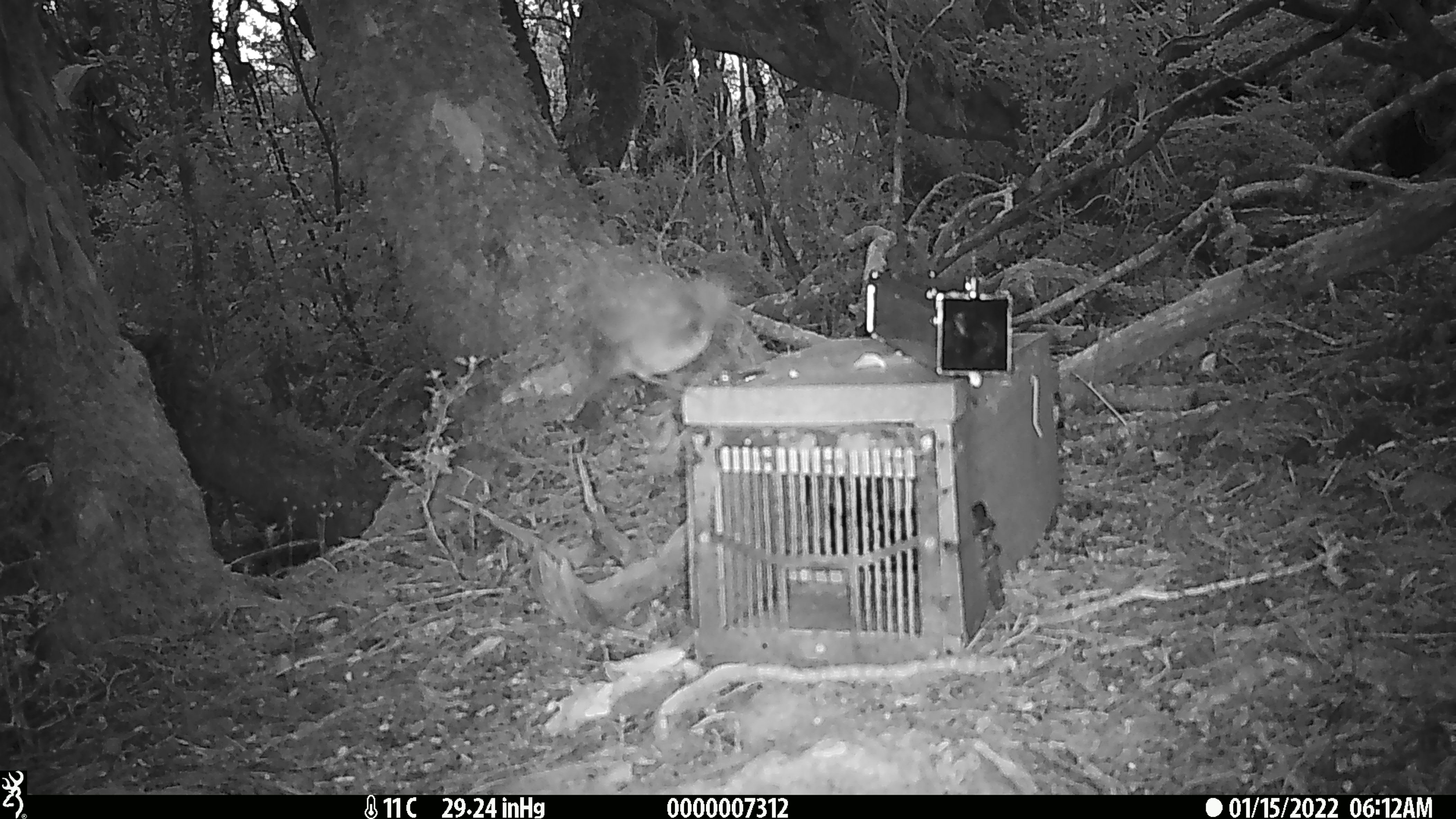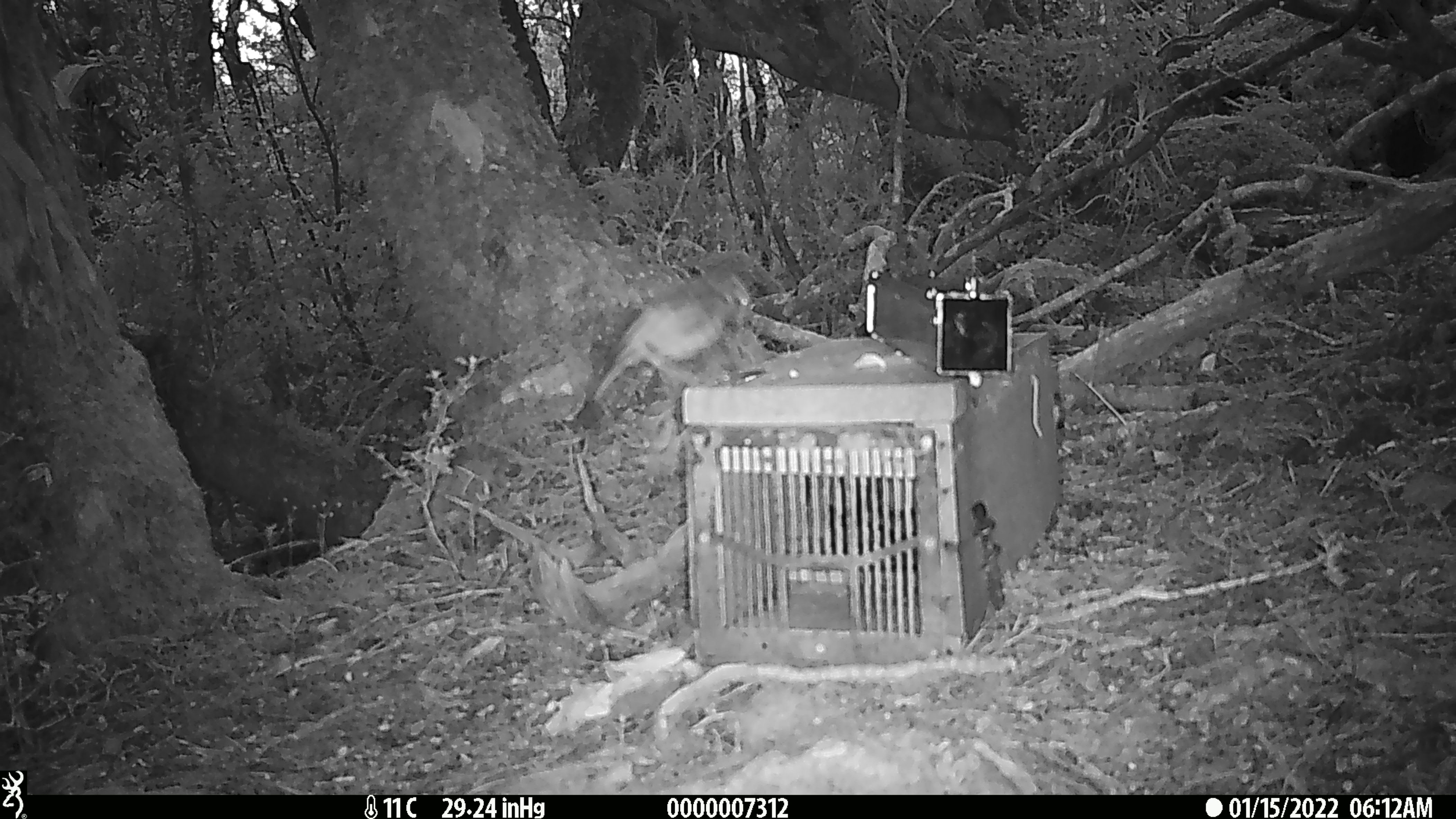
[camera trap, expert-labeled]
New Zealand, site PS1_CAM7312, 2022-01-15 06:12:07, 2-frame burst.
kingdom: Animalia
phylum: Chordata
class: Aves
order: Passeriformes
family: Petroicidae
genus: Petroica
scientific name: Petroica australis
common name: new zealand robin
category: robin